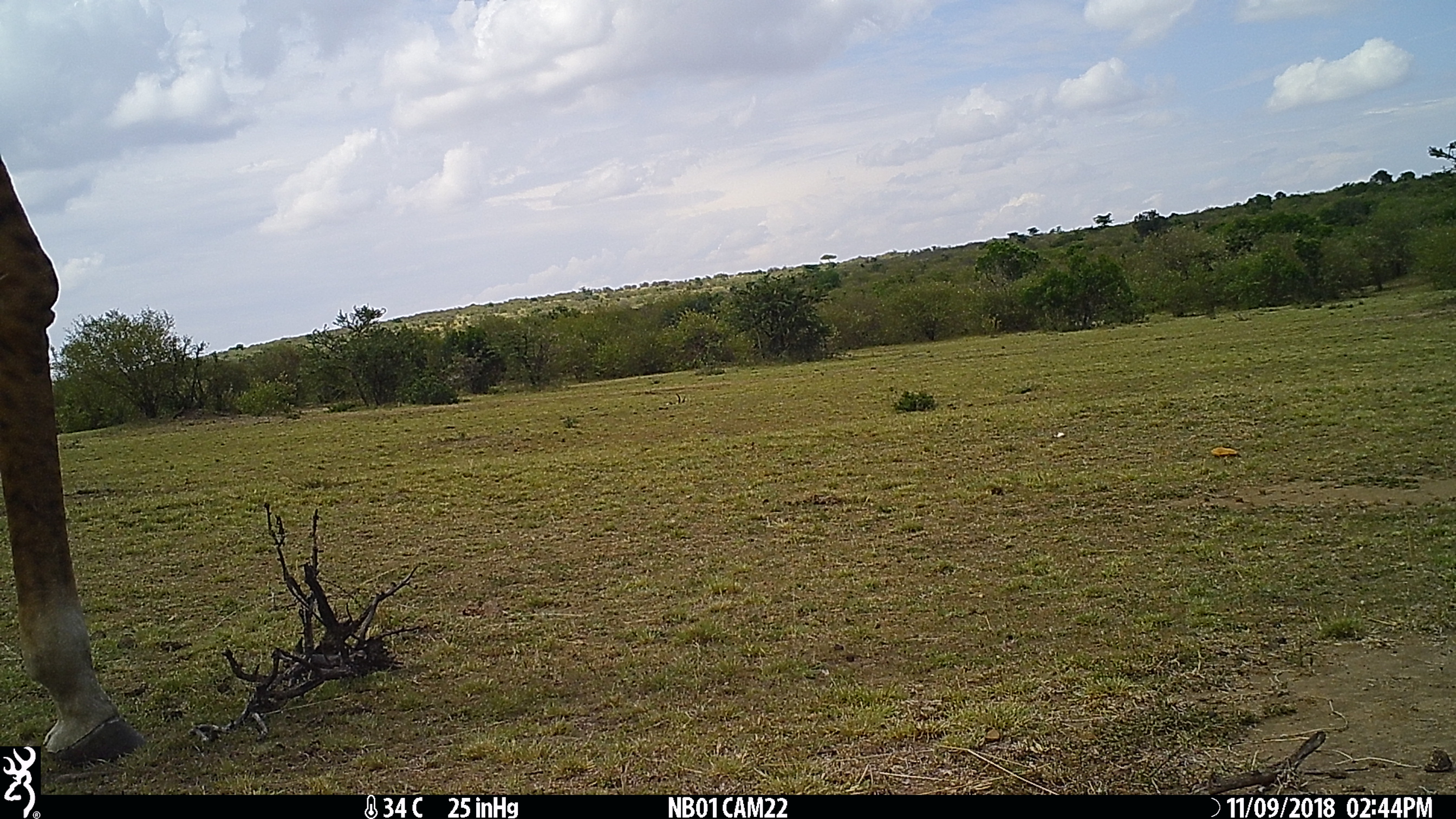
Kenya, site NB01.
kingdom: Animalia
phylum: Chordata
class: Mammalia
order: Artiodactyla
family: Giraffidae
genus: Giraffa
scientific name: Giraffa camelopardalis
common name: northern giraffe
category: giraffe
Giraffe (northern giraffe) (Giraffa camelopardalis).